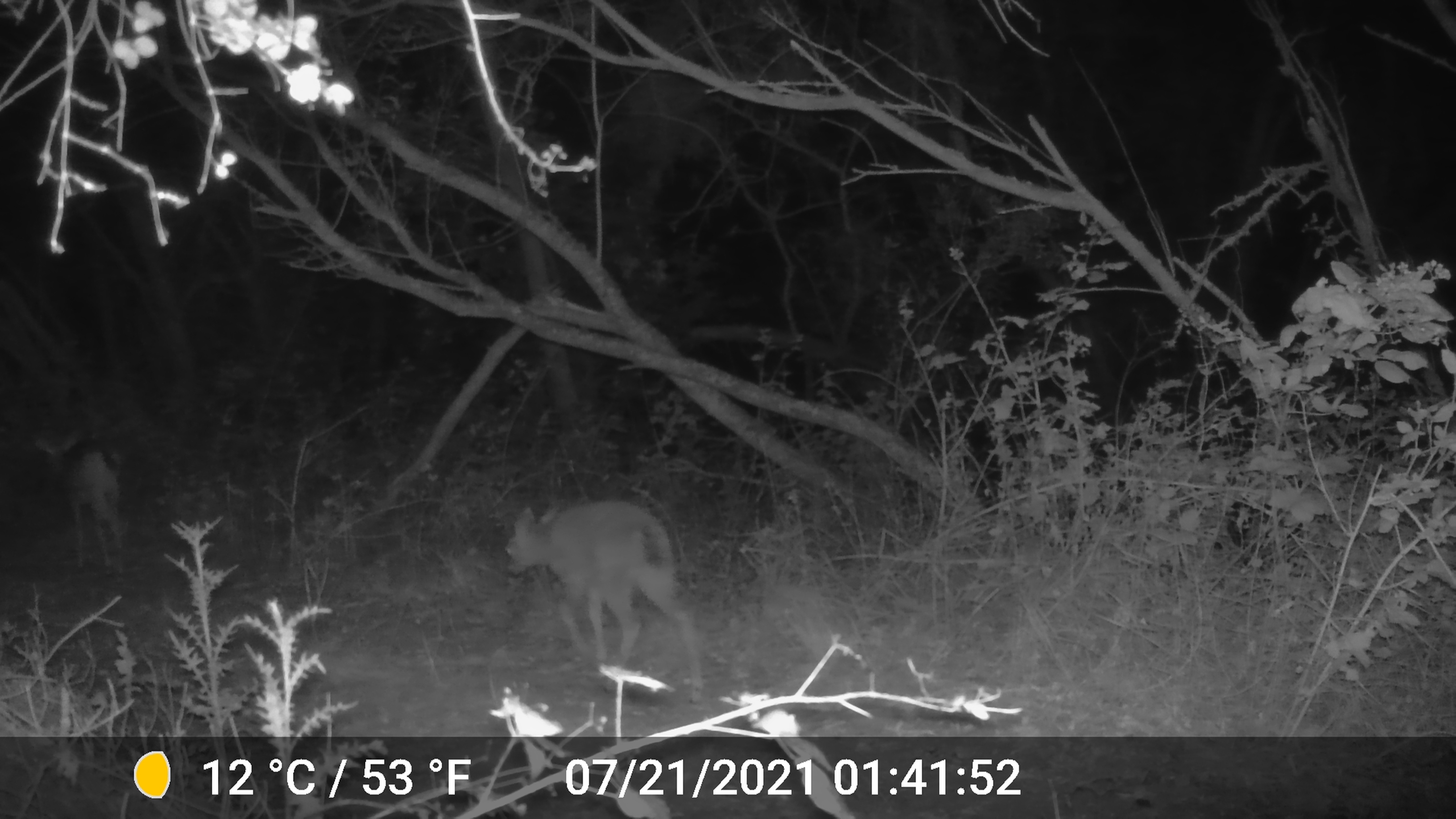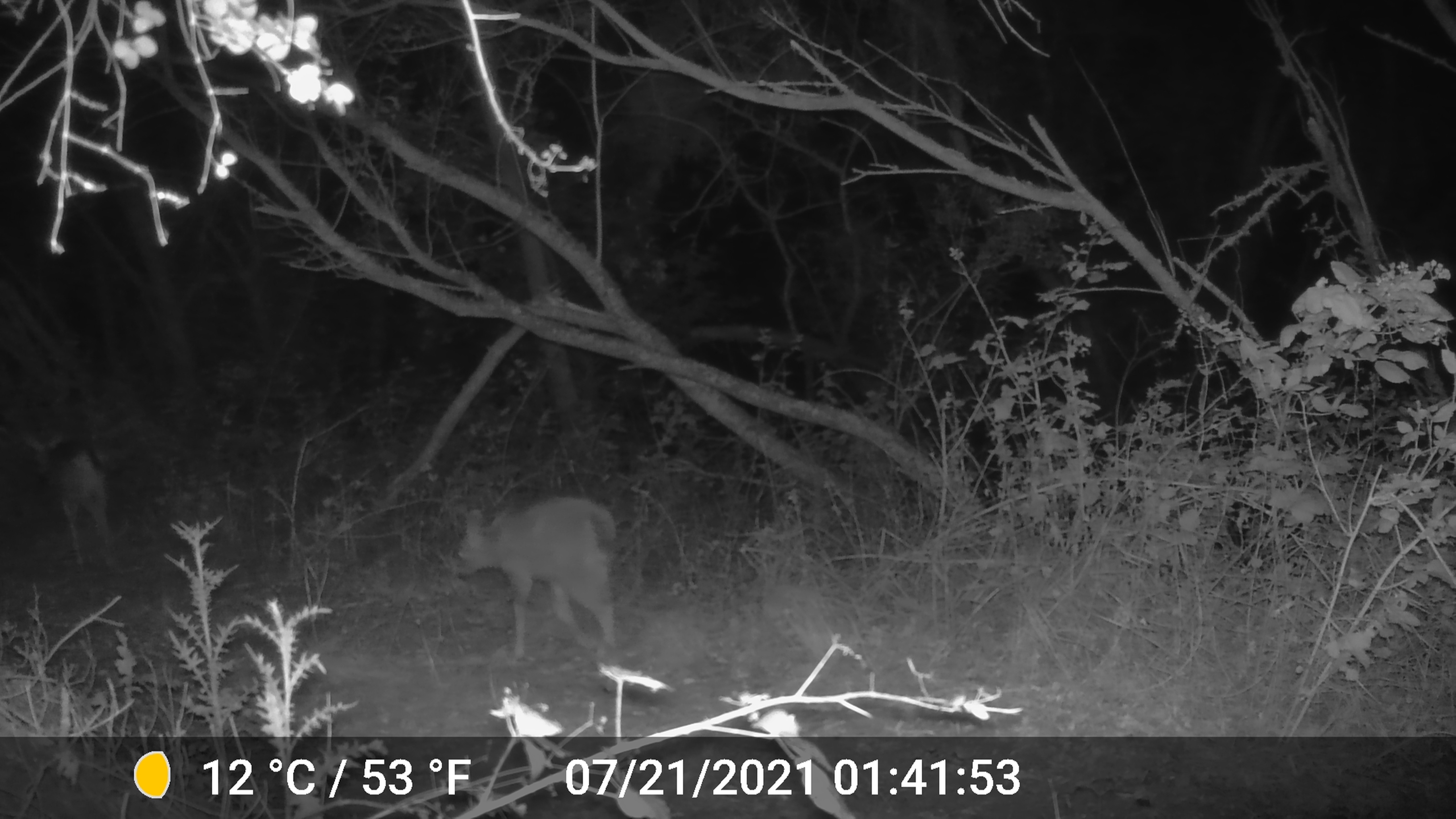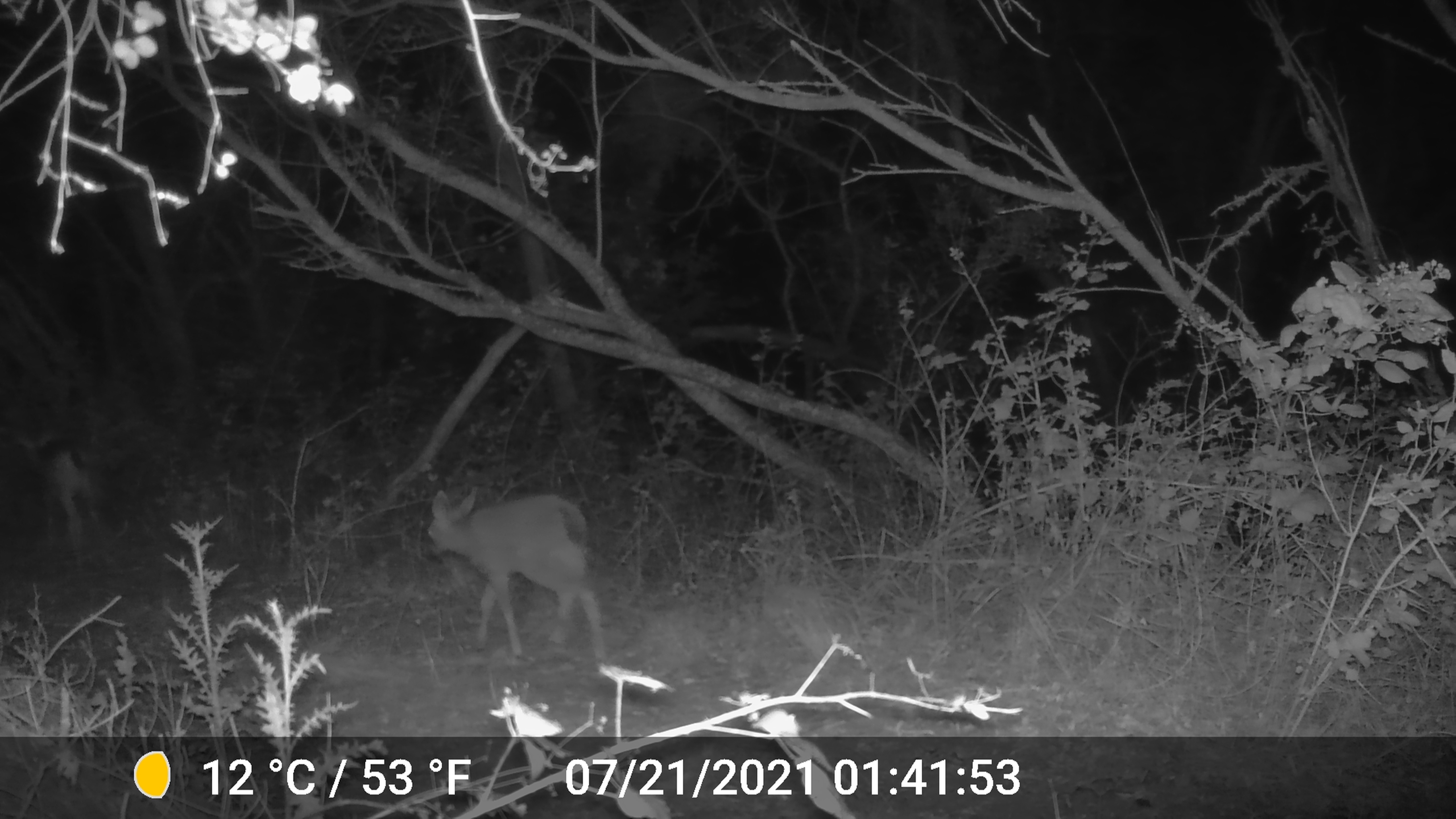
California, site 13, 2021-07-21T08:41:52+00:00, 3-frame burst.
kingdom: Animalia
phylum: Chordata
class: Mammalia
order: Artiodactyla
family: Cervidae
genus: Odocoileus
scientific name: Odocoileus hemionus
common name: mule deer